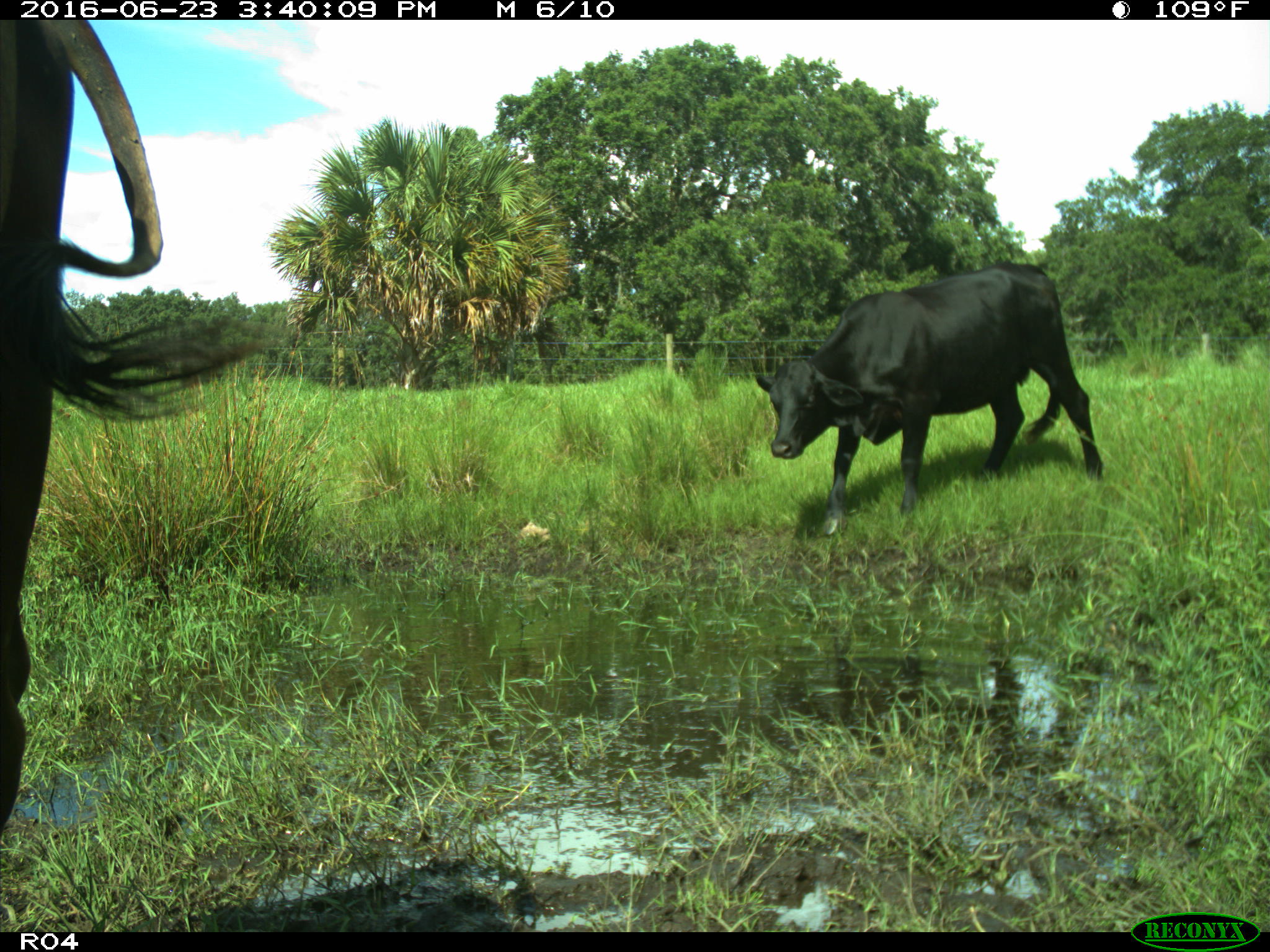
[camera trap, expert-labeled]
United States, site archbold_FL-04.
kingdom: Animalia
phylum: Chordata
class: Mammalia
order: Artiodactyla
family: Bovidae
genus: Bos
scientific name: Bos taurus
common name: domestic cow